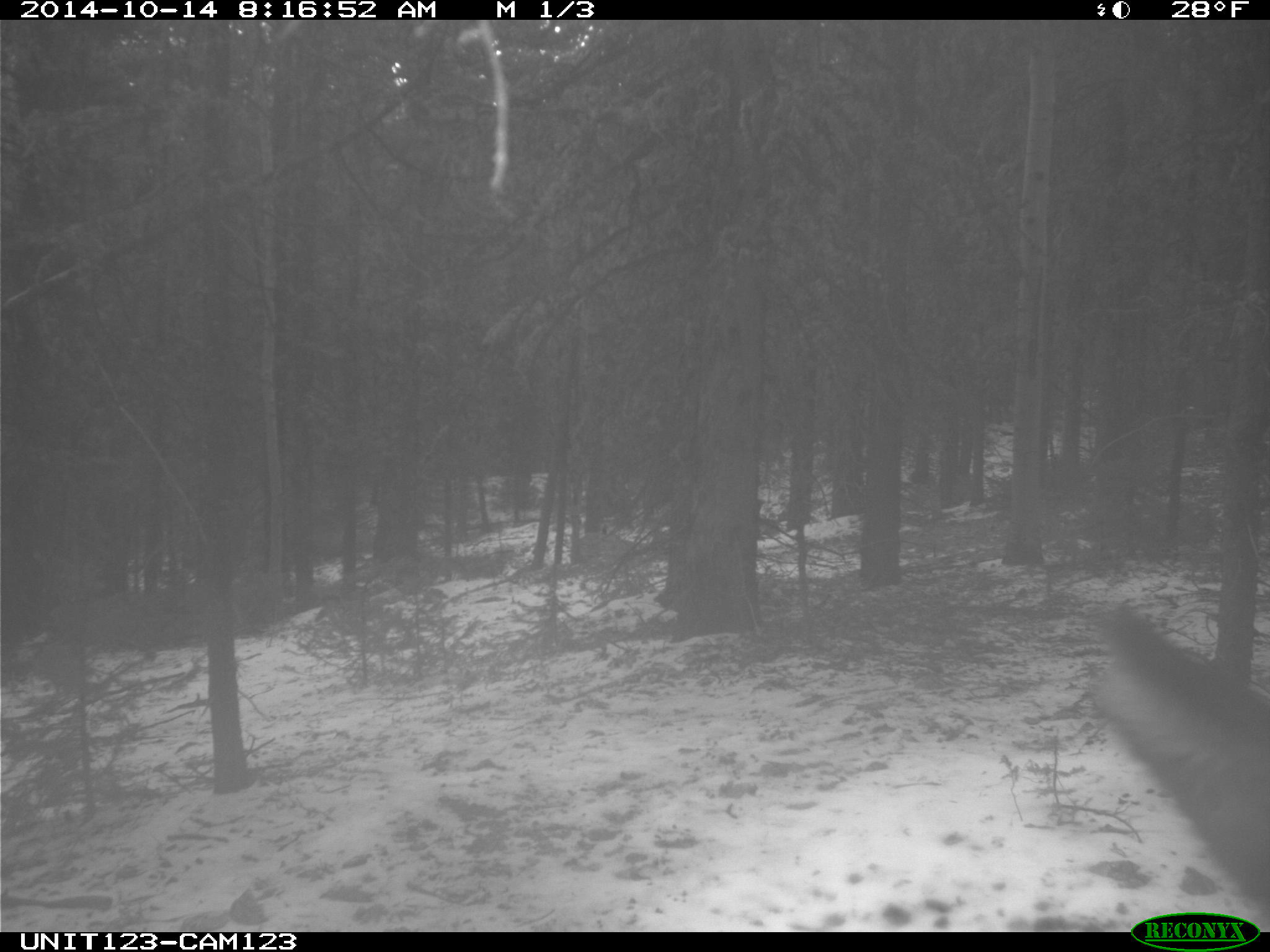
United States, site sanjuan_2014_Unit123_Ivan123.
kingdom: Animalia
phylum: Chordata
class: Mammalia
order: Artiodactyla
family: Cervidae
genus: Cervus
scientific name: Cervus elaphus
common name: red deer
Cervus elaphus (red deer).